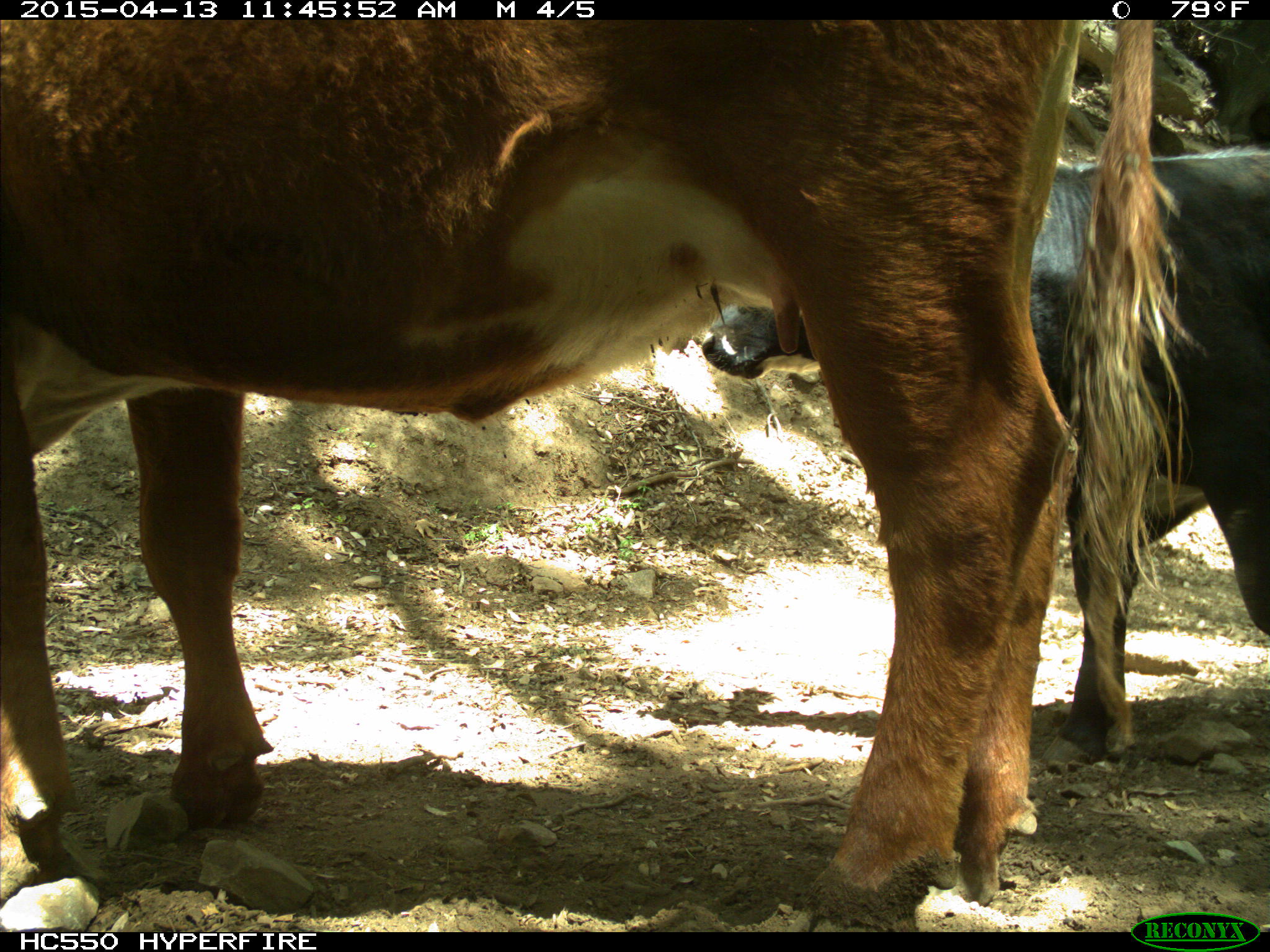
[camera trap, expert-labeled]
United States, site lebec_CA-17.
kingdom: Animalia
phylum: Chordata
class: Mammalia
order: Artiodactyla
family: Bovidae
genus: Bos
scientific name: Bos taurus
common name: domestic cow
Bos taurus (domestic cow).